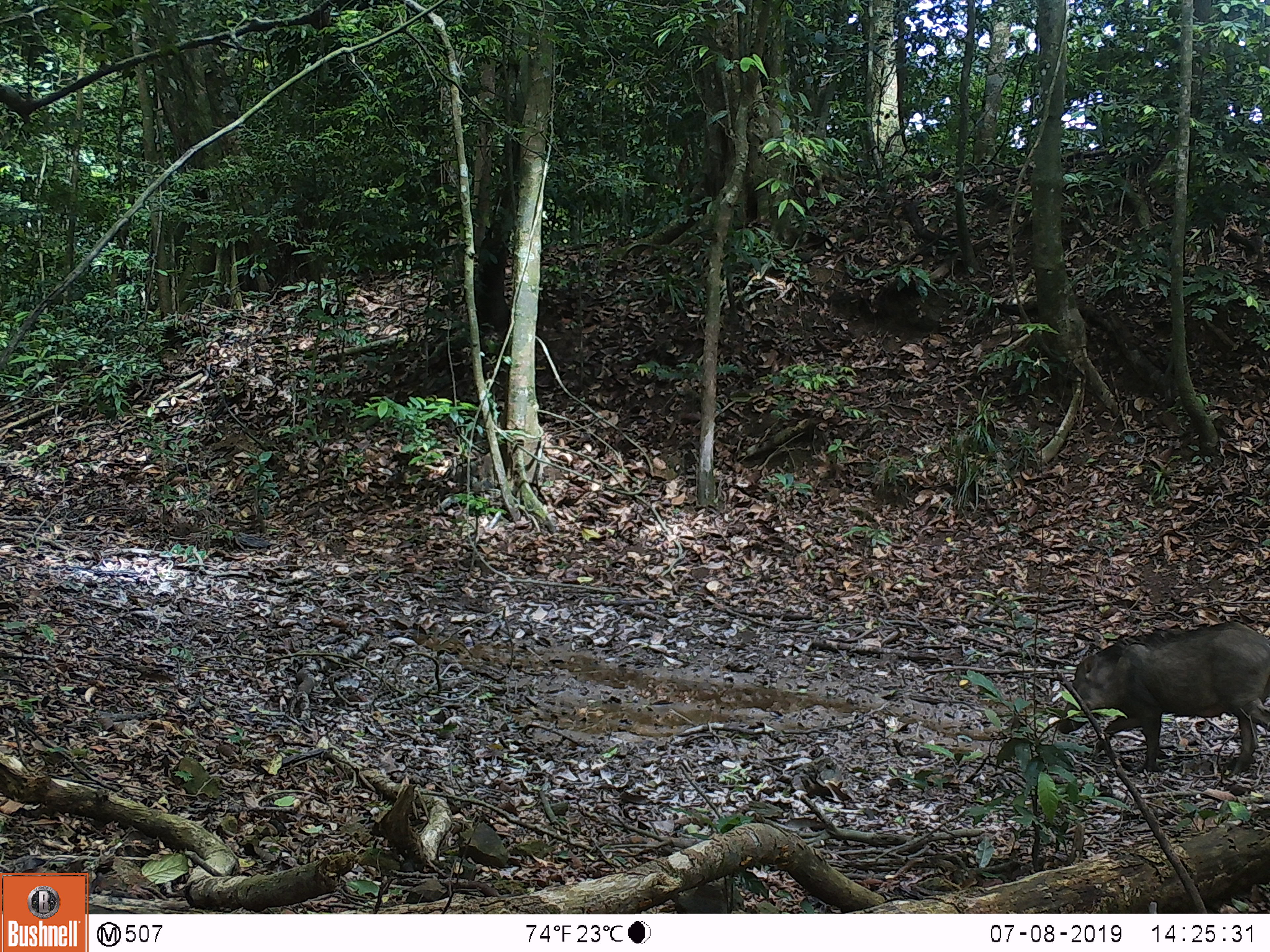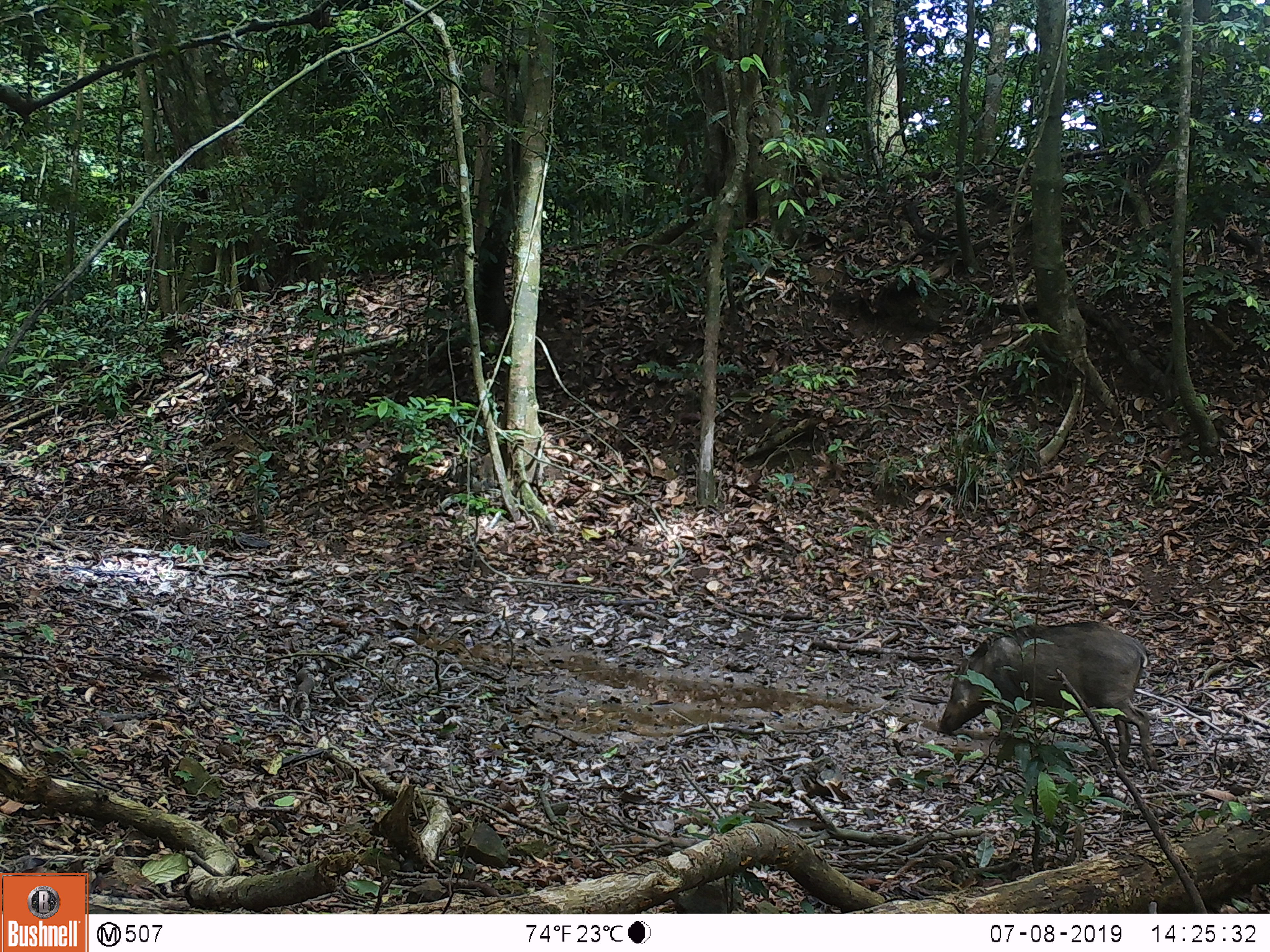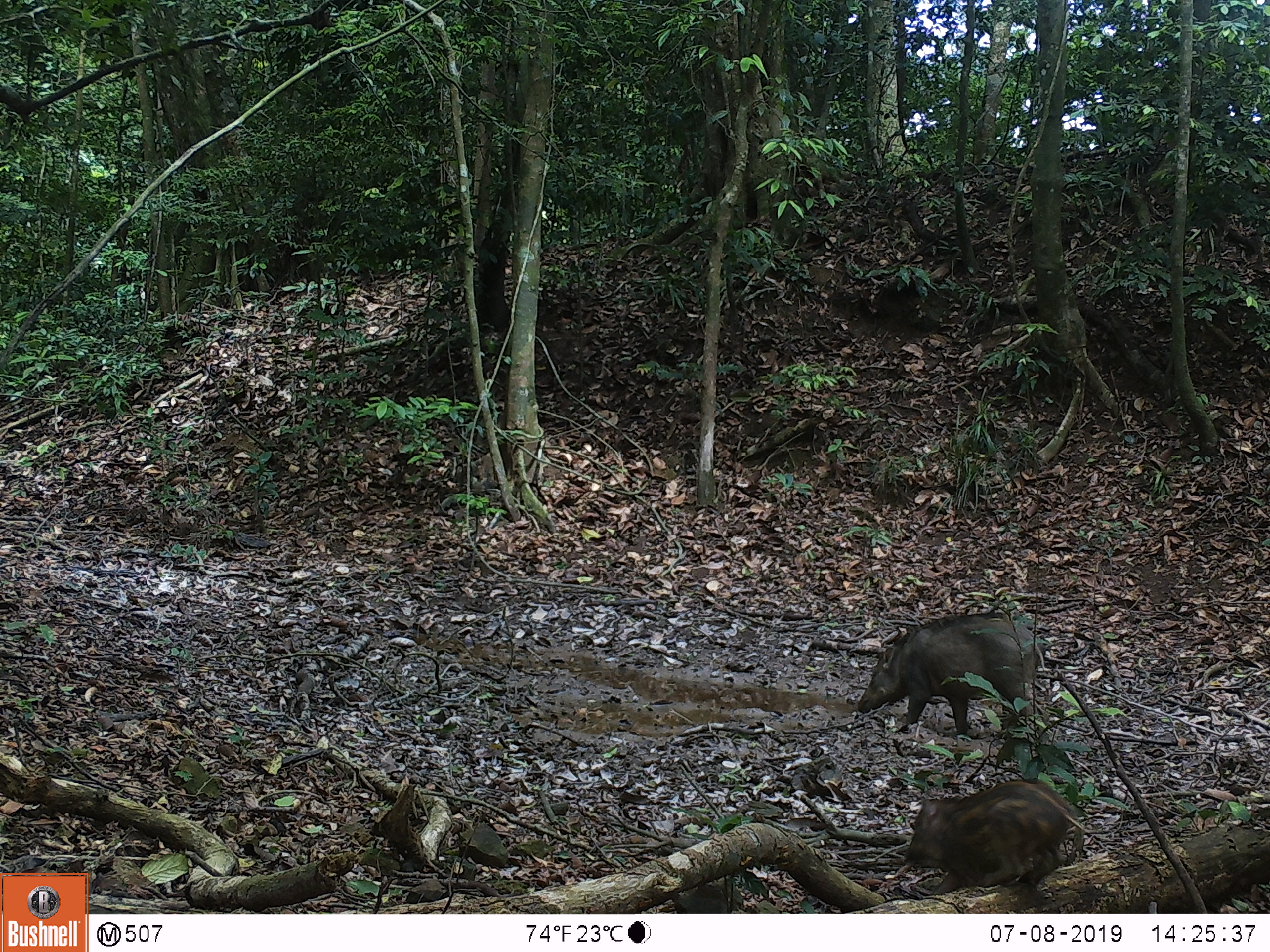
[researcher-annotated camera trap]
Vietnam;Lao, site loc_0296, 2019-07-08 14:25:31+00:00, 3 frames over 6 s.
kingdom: Animalia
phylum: Chordata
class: Mammalia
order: Artiodactyla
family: Suidae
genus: Sus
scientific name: Sus scrofa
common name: eurasian wild pig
Eurasian wild pig (Sus scrofa). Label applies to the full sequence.